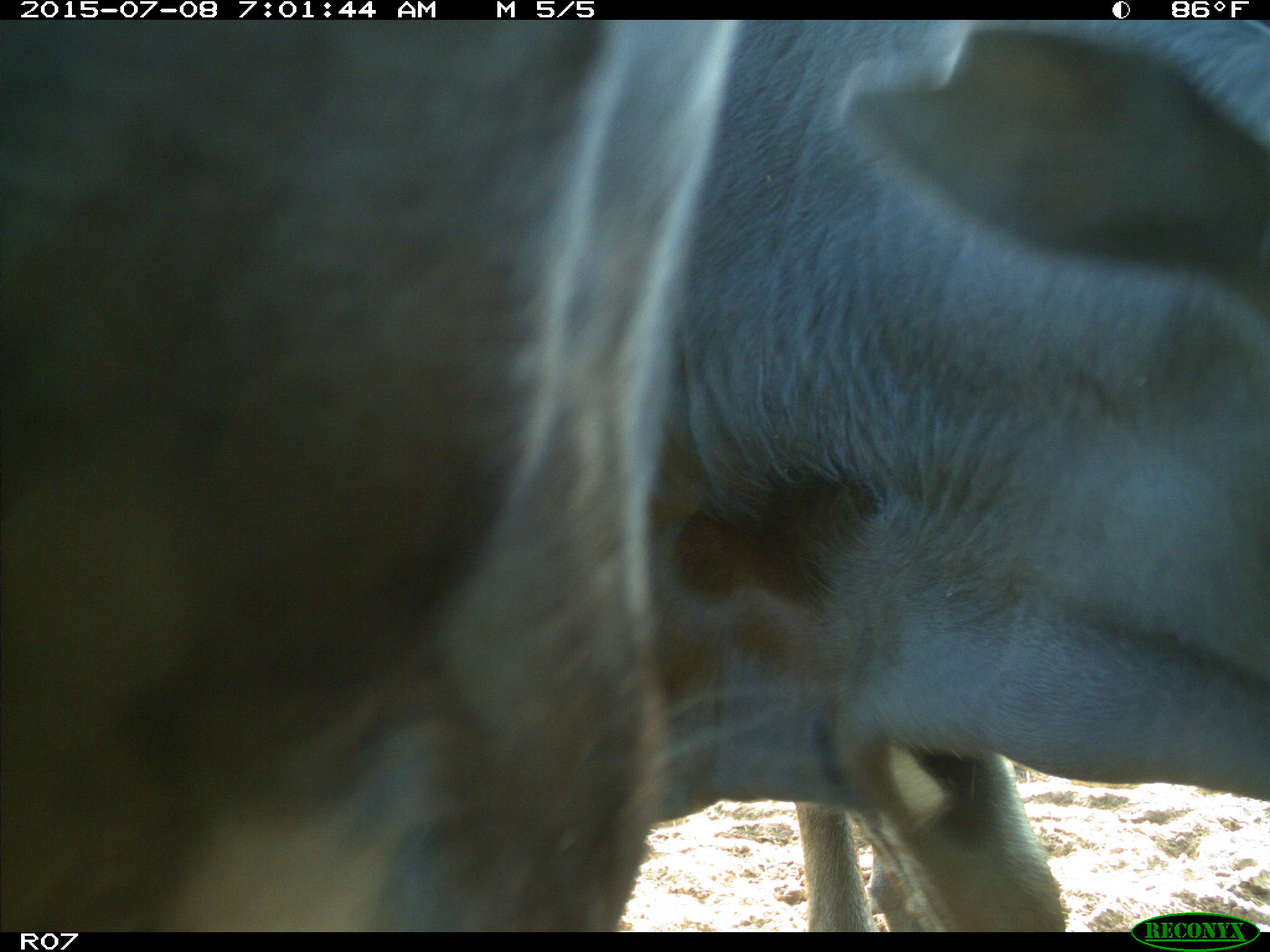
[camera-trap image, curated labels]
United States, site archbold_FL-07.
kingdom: Animalia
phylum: Chordata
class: Mammalia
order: Artiodactyla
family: Bovidae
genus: Bos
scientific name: Bos taurus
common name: domestic cow